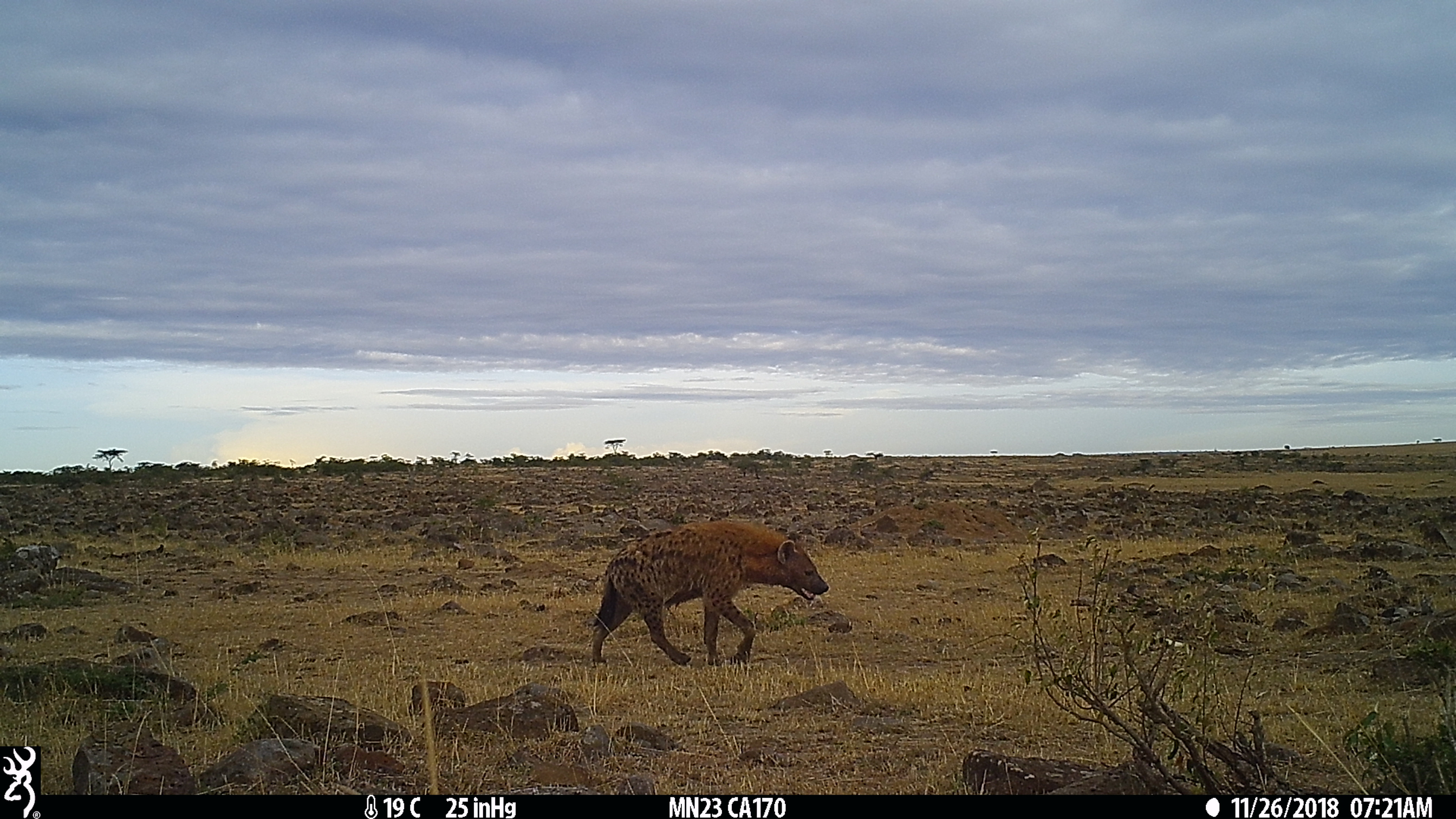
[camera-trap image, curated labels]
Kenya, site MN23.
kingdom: Animalia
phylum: Chordata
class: Mammalia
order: Carnivora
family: Hyaenidae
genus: Crocuta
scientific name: Crocuta crocuta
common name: spotted hyena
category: hyena spotted